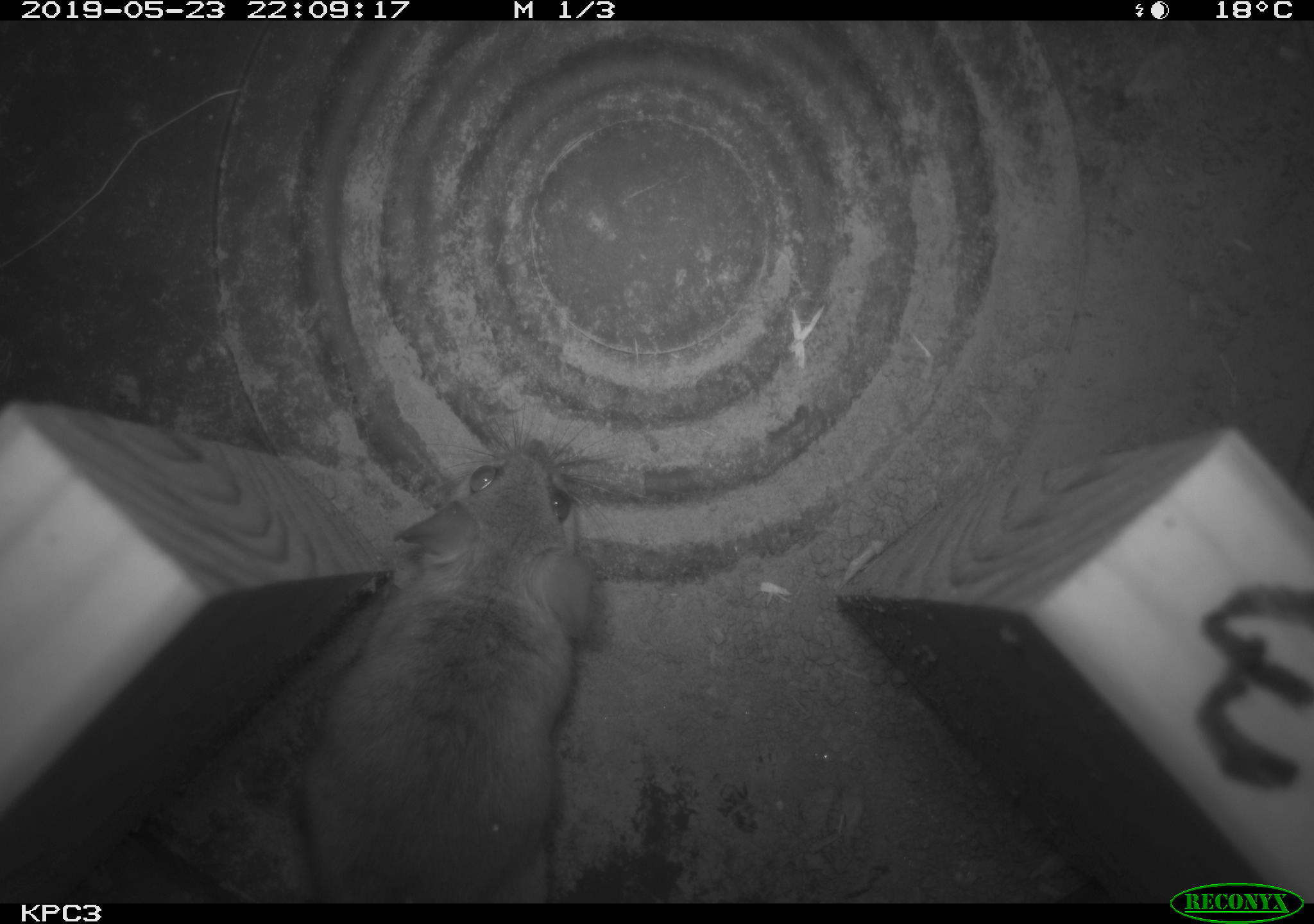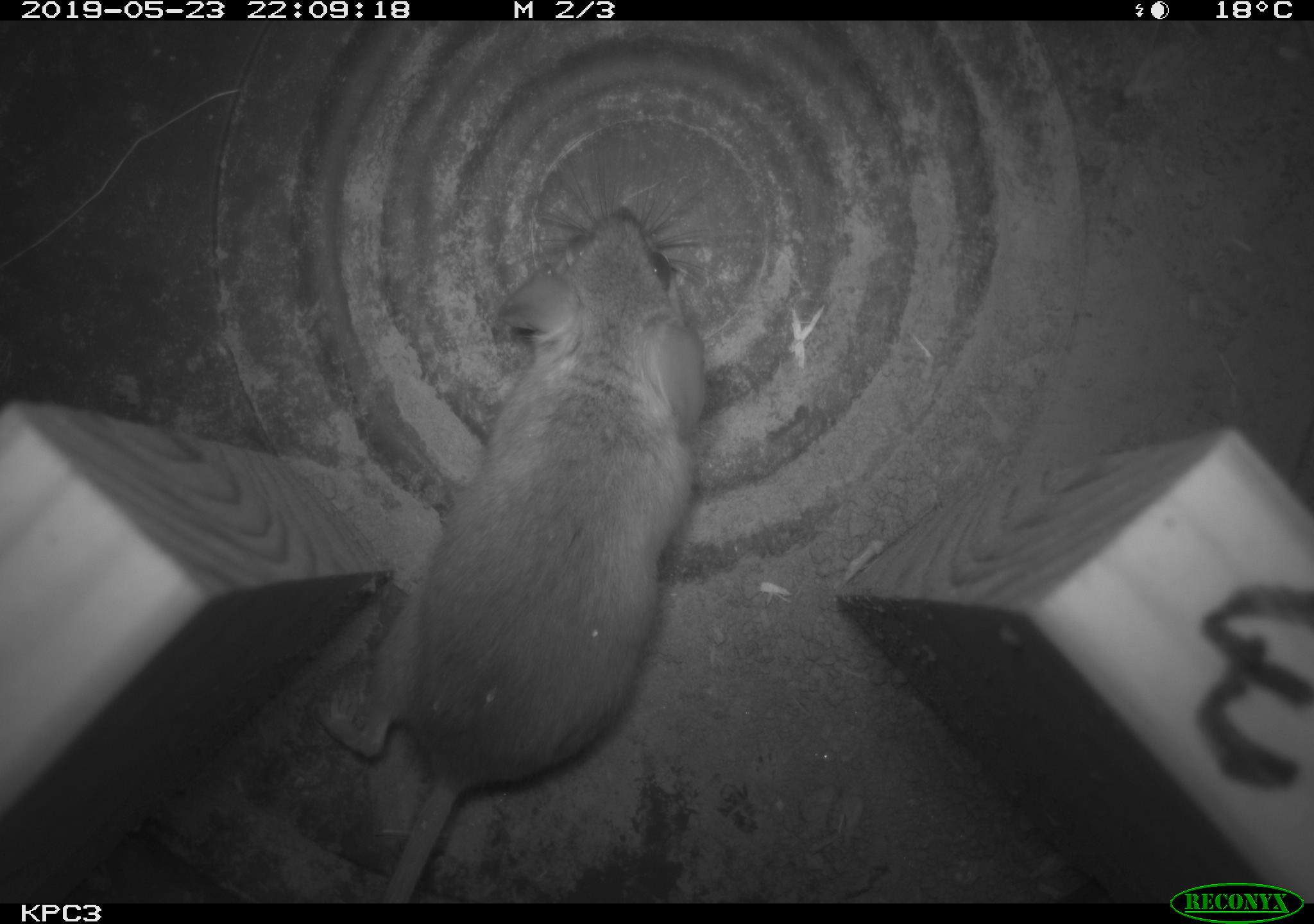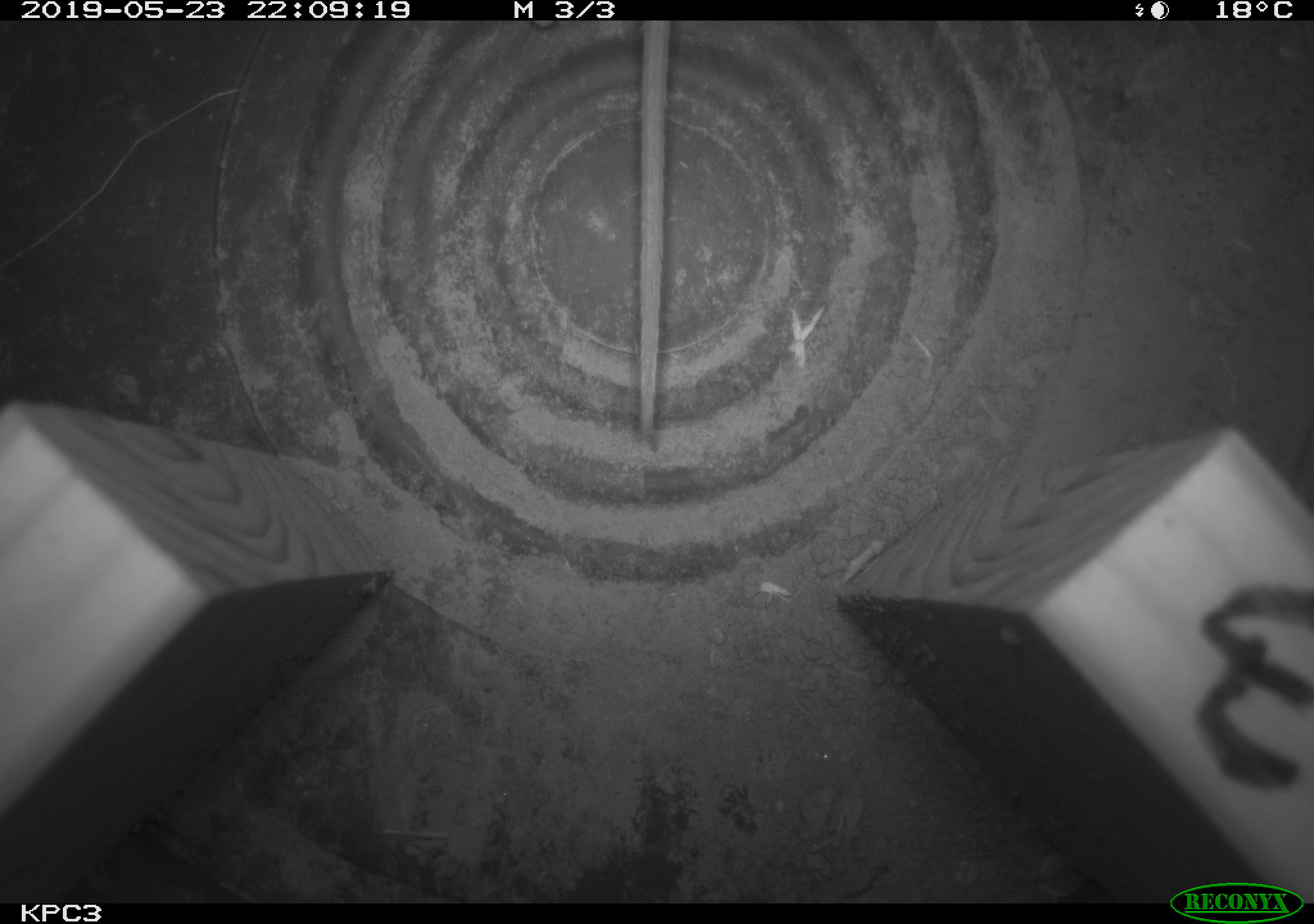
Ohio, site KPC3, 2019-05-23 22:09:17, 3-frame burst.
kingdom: Animalia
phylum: Chordata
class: Mammalia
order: Rodentia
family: Cricetidae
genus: Peromyscus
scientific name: Peromyscus leucopus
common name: white-footed mouse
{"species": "white-footed mouse (Peromyscus leucopus)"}